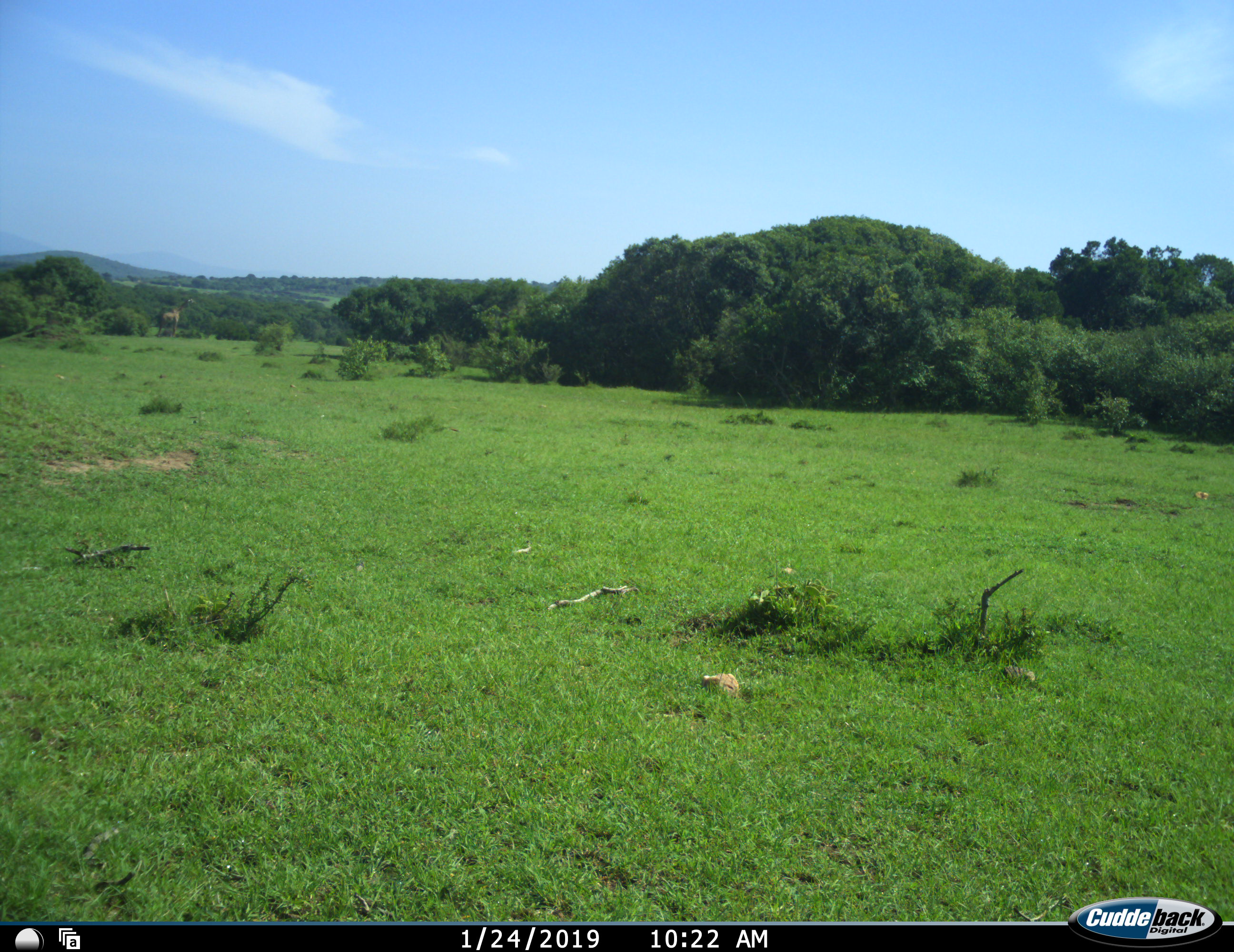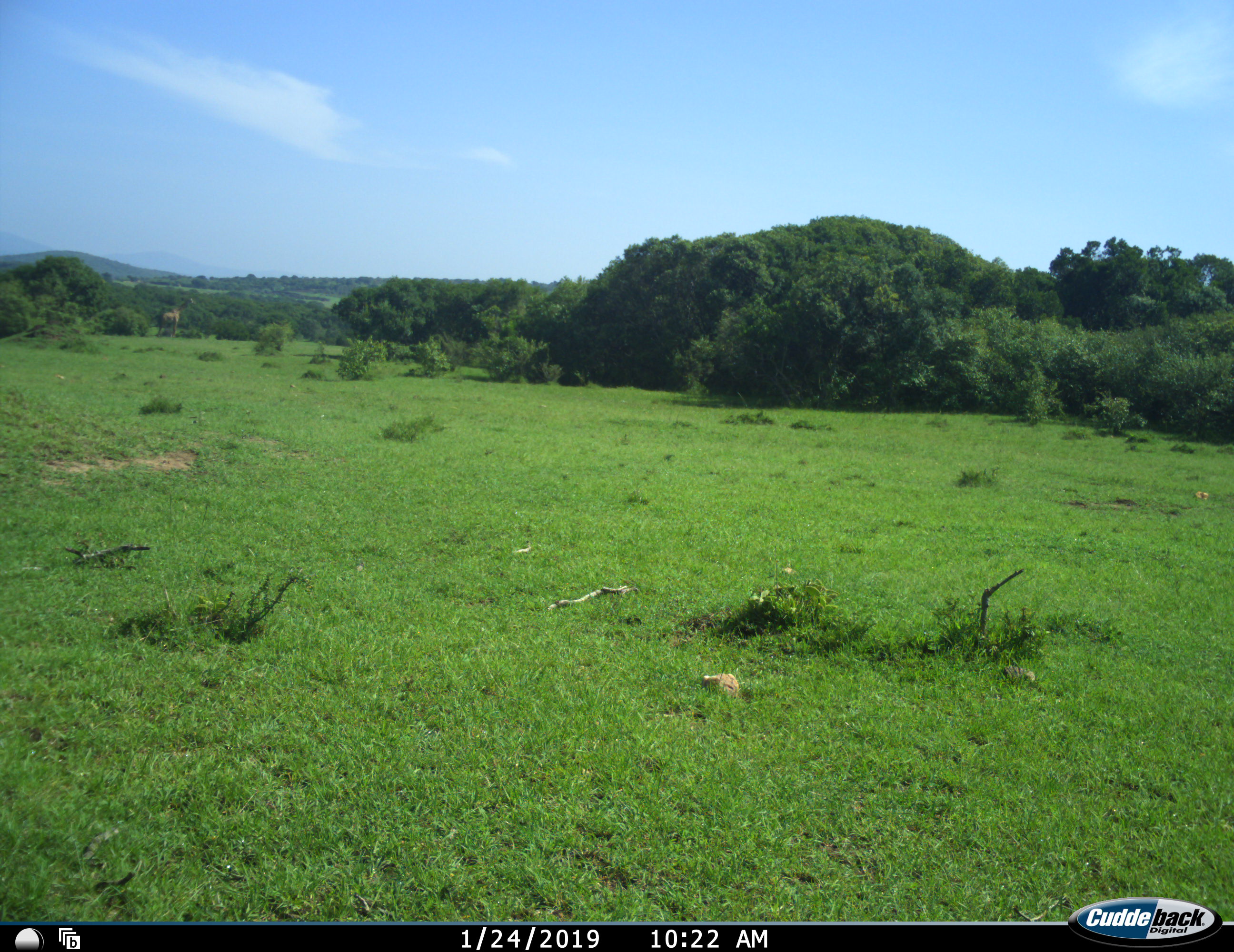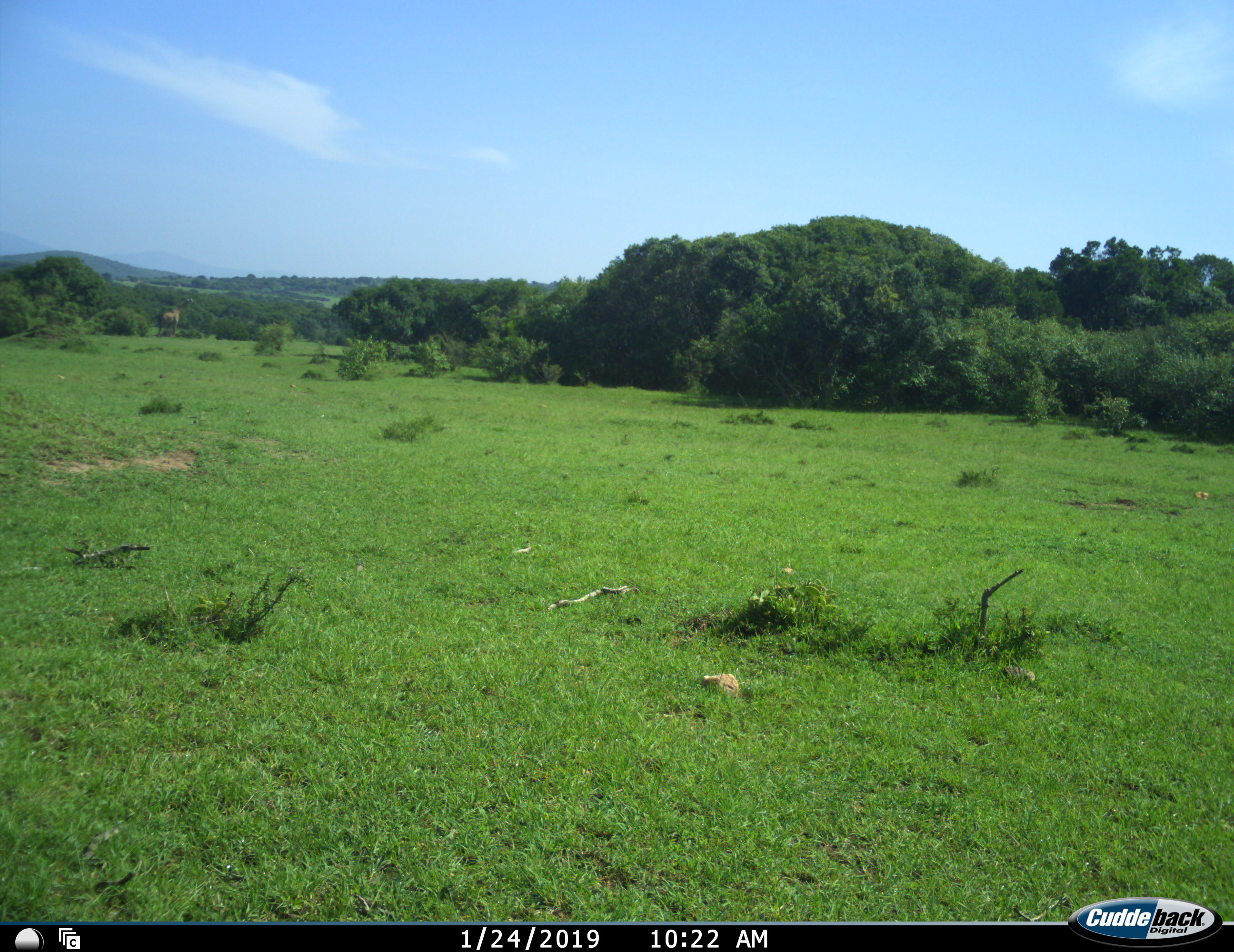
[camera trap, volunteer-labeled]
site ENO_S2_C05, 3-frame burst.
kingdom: Animalia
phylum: Chordata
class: Mammalia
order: Artiodactyla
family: Giraffidae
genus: Giraffa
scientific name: Giraffa camelopardalis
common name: giraffe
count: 1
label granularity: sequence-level